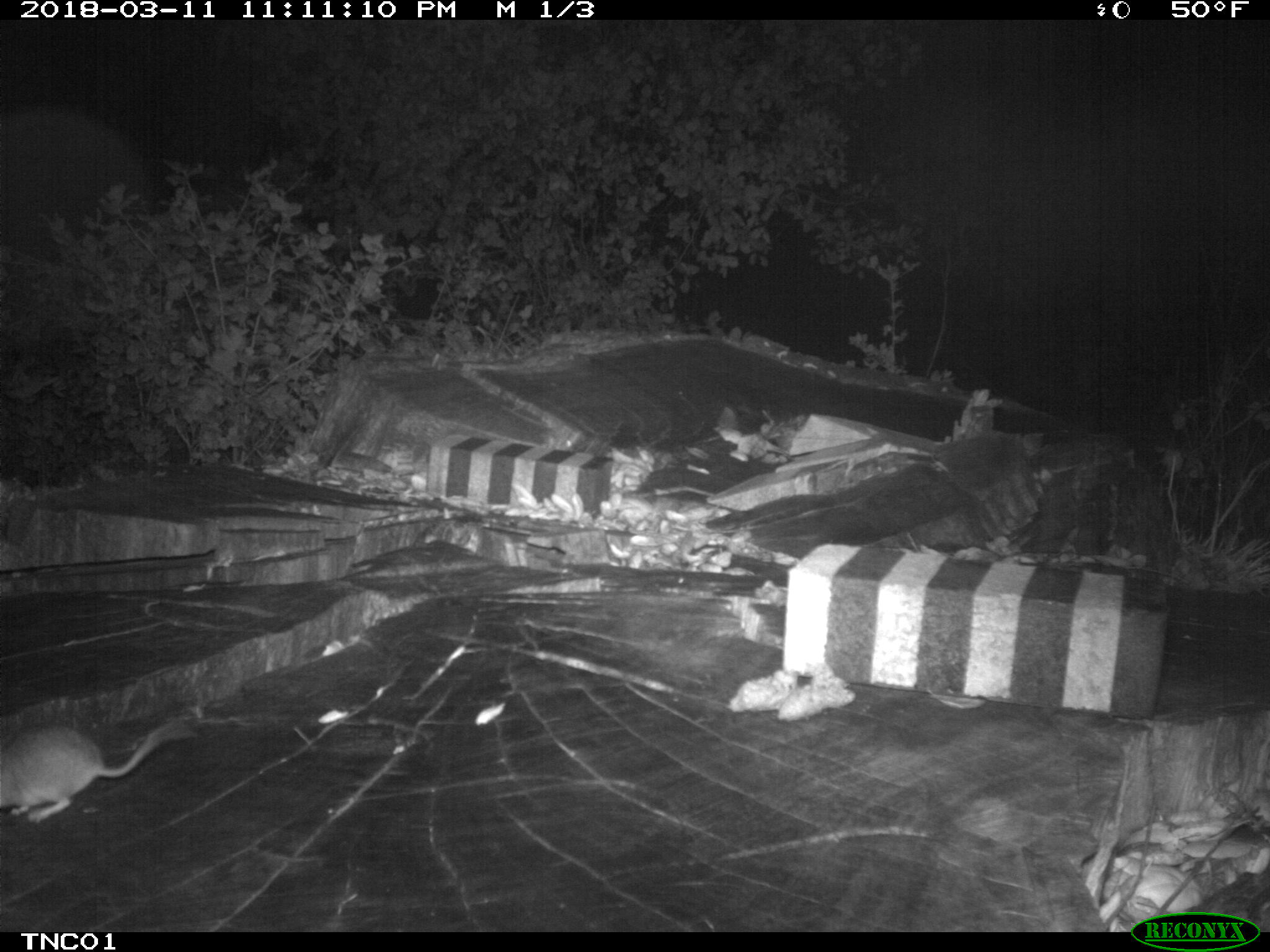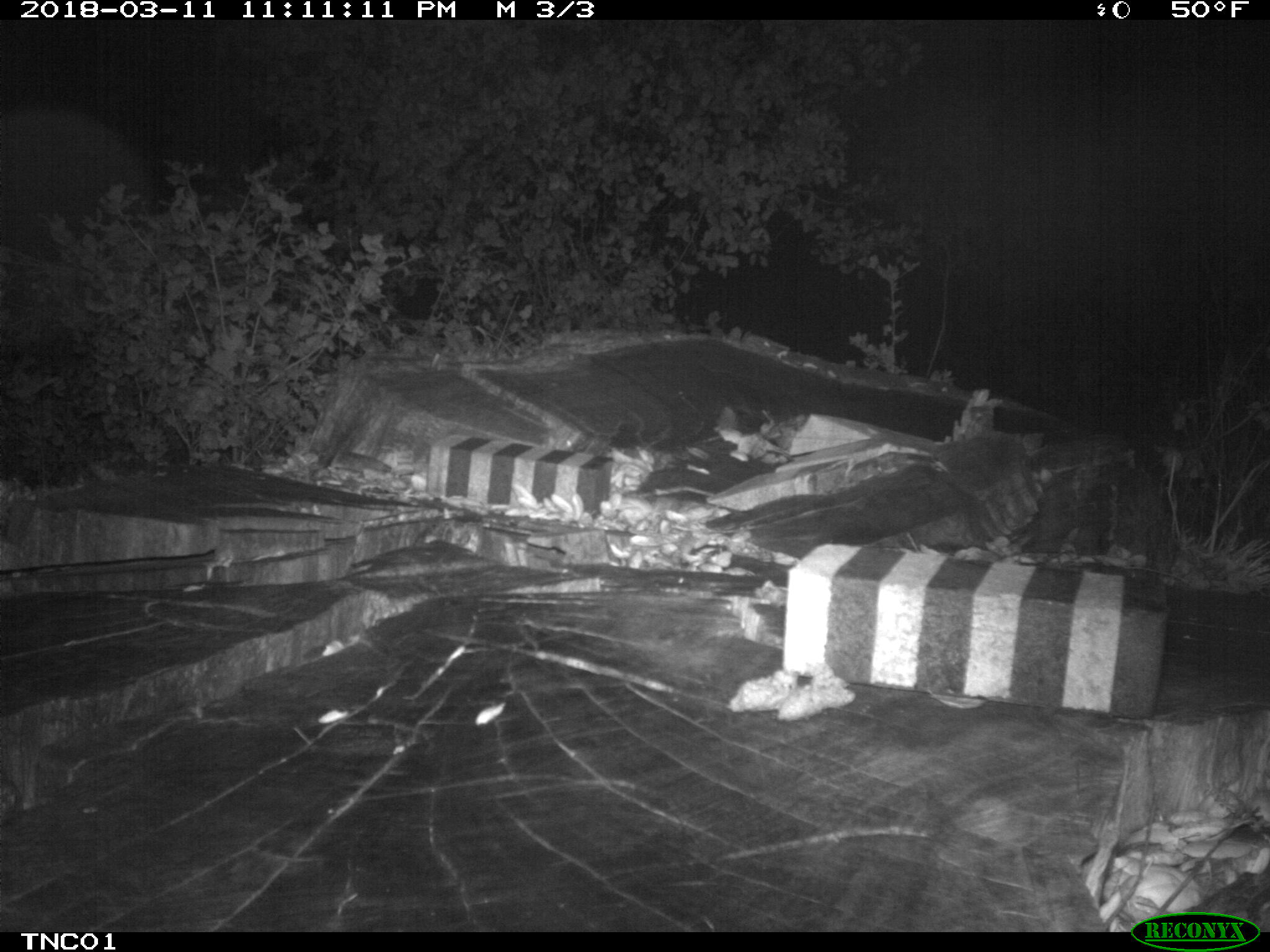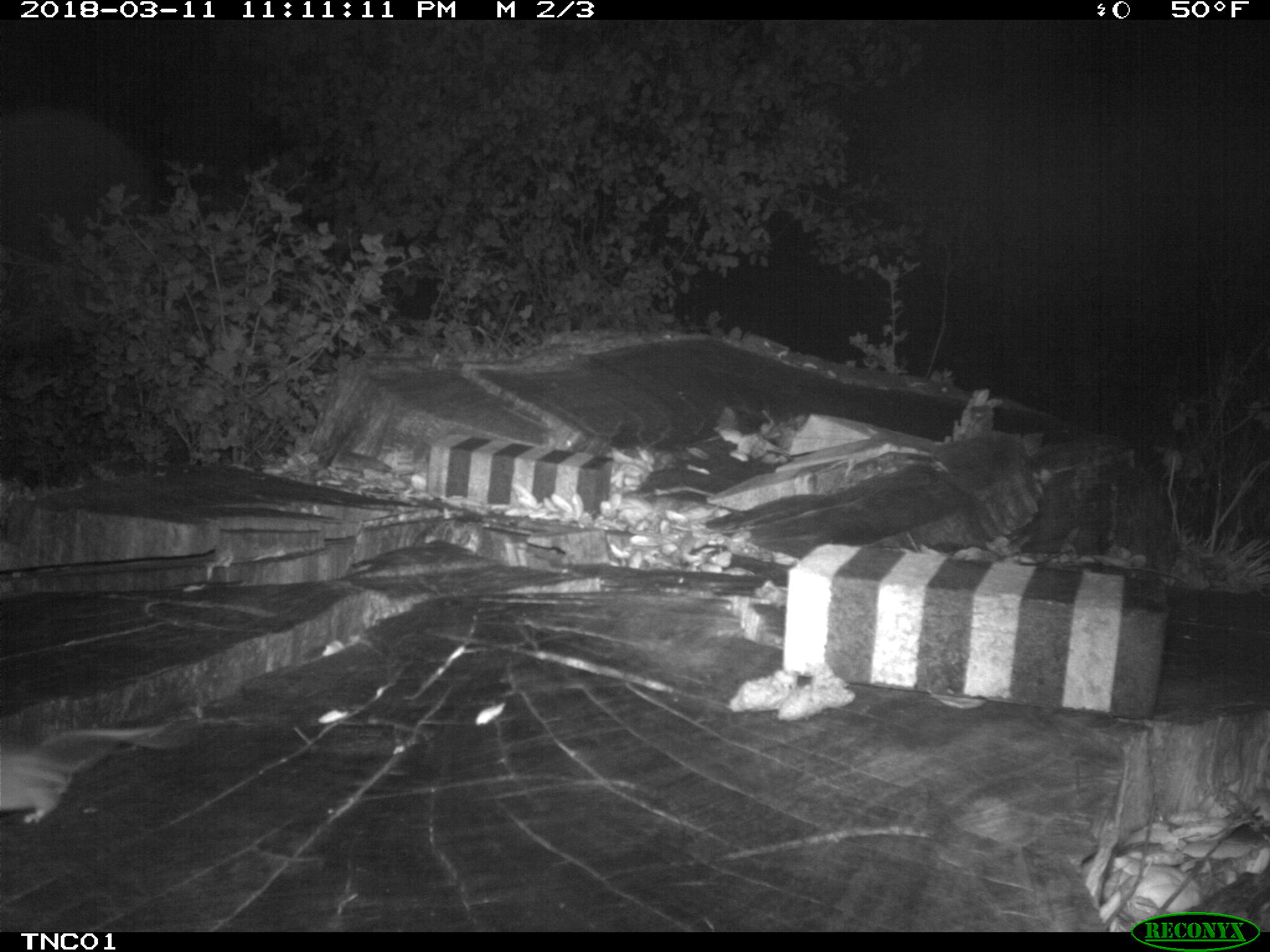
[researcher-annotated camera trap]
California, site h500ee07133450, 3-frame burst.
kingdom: Animalia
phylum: Chordata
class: Mammalia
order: Rodentia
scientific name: Rodentia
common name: rodent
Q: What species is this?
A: Rodent (Rodentia).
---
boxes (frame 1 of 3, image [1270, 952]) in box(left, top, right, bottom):
rodent: box(0, 713, 197, 822)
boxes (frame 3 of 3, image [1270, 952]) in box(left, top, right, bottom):
rodent: box(0, 728, 163, 824)